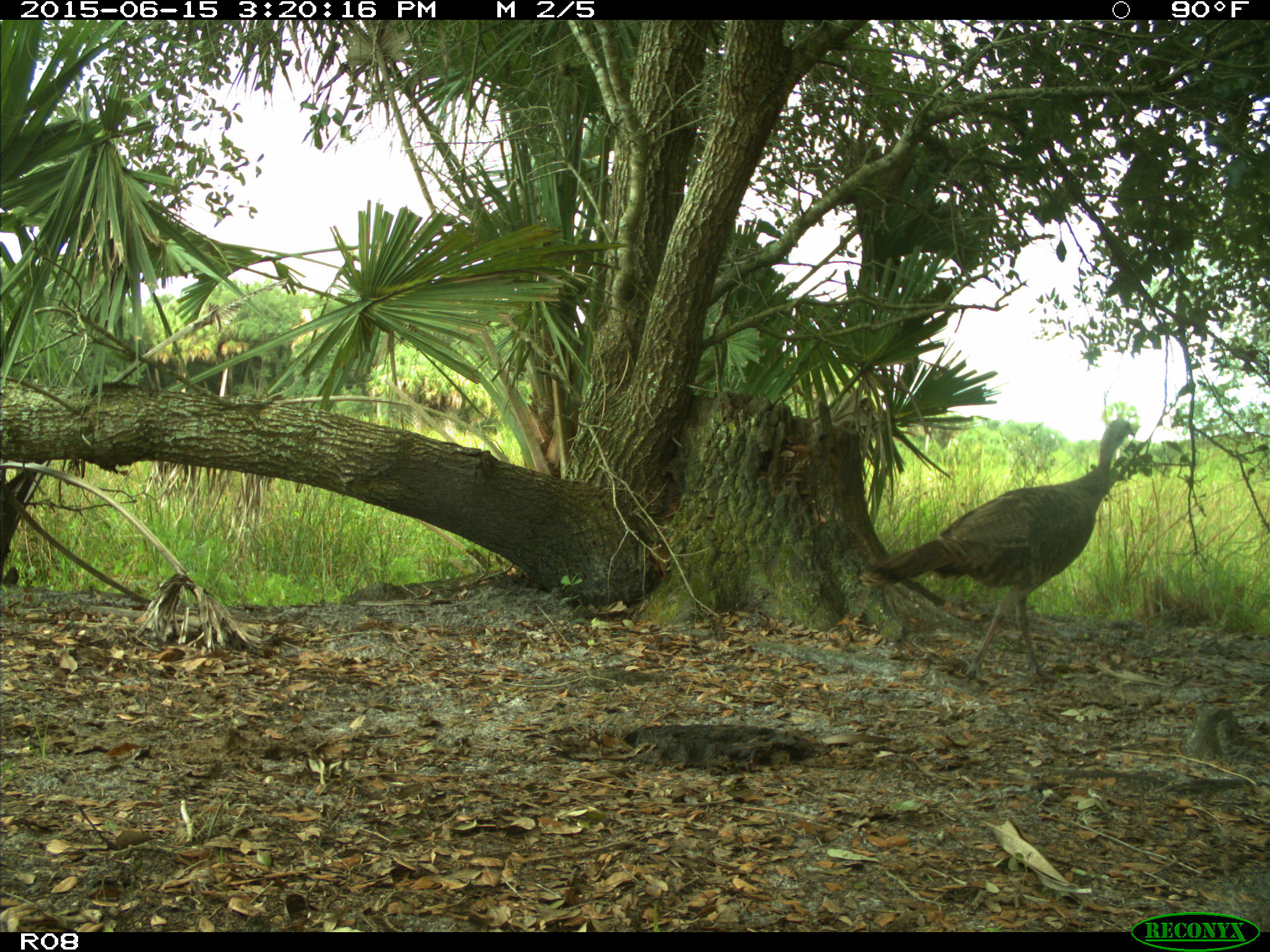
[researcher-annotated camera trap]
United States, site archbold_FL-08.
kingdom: Animalia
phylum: Chordata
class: Aves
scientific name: Aves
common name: birds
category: unidentified bird